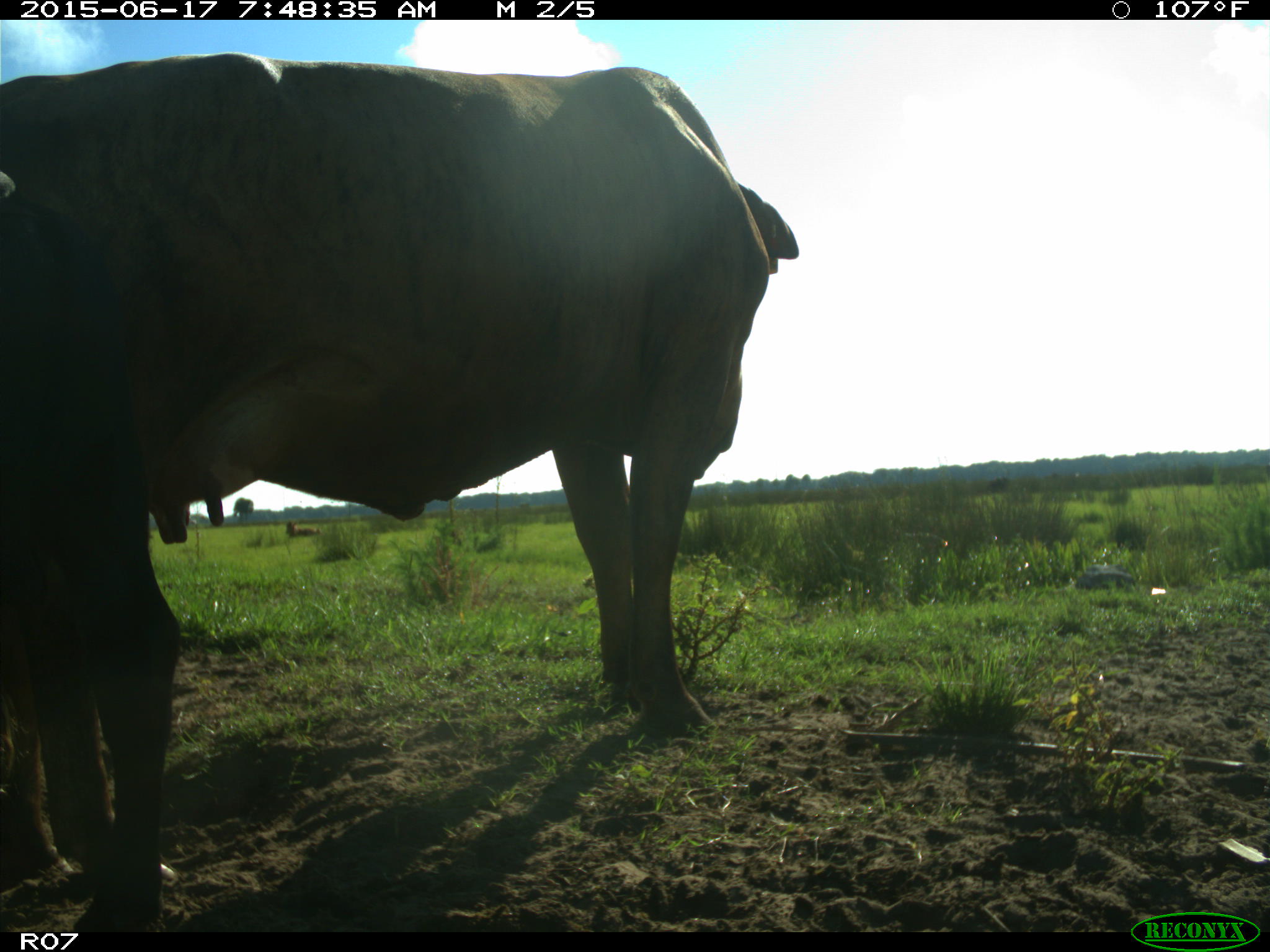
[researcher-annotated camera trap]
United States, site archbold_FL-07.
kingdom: Animalia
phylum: Chordata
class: Mammalia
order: Artiodactyla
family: Bovidae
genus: Bos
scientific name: Bos taurus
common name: domestic cow